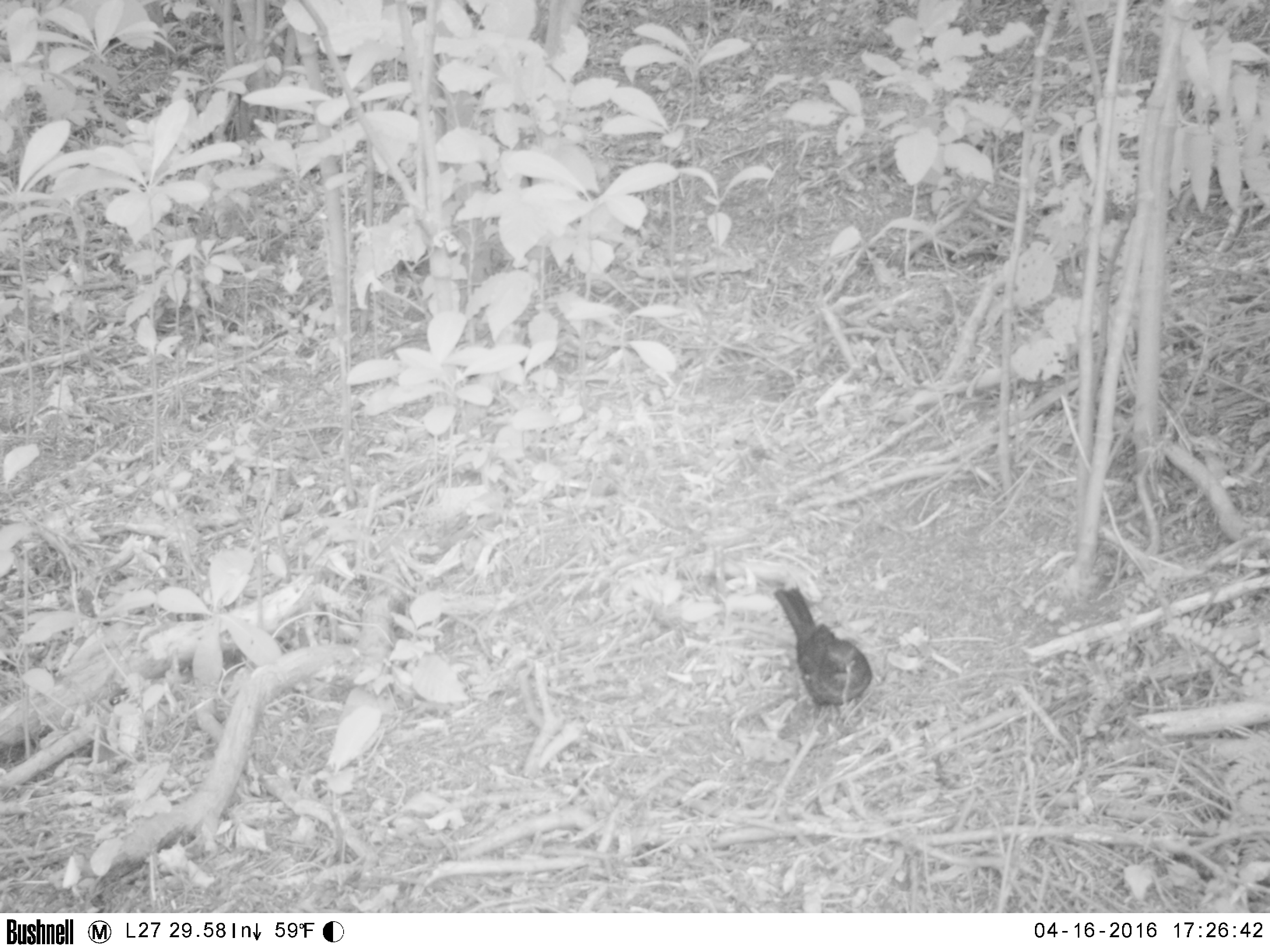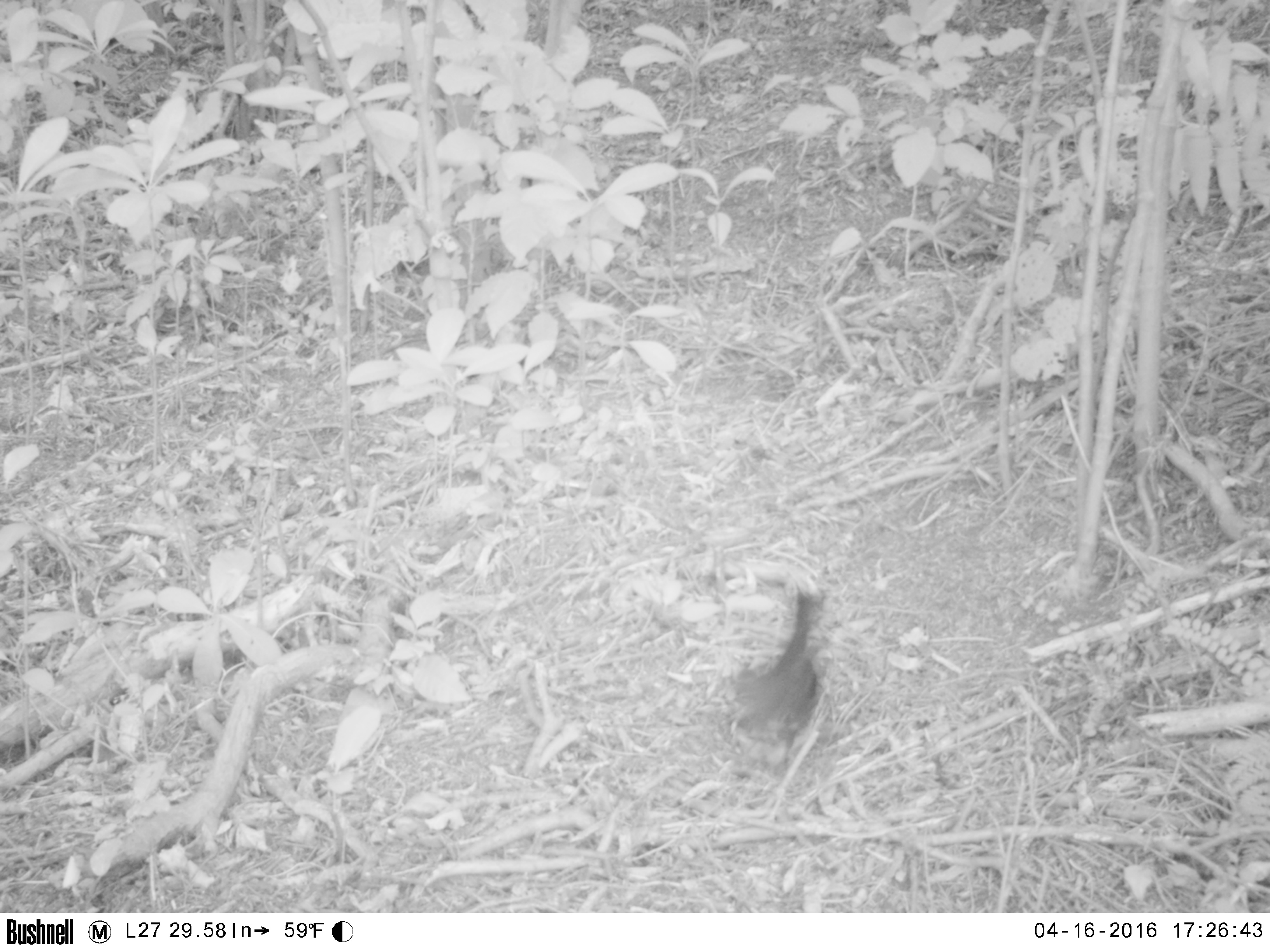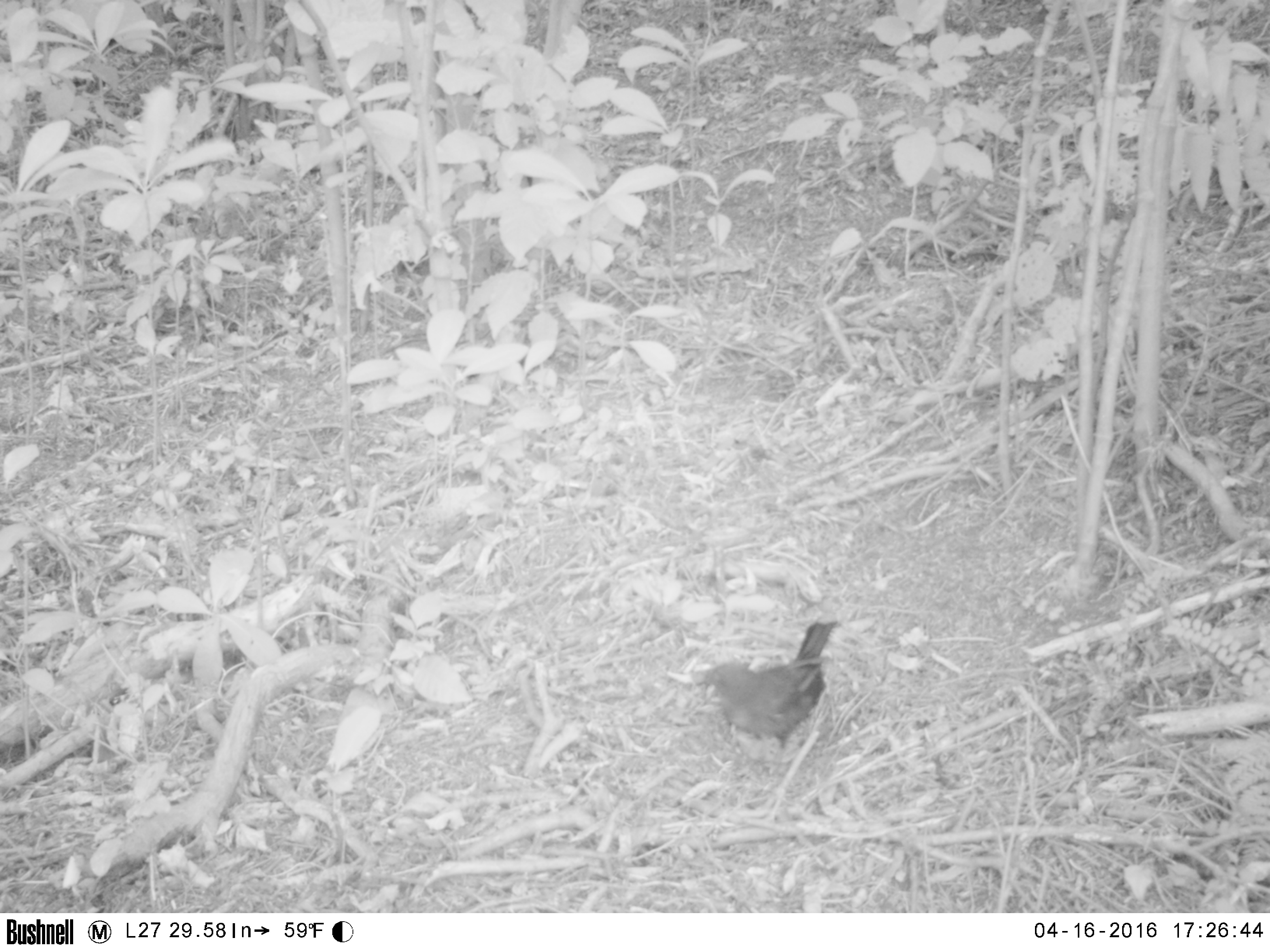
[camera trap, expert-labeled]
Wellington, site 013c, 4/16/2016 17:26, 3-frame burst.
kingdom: Animalia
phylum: Chordata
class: Aves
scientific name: Aves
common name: bird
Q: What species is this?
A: Bird (Aves).